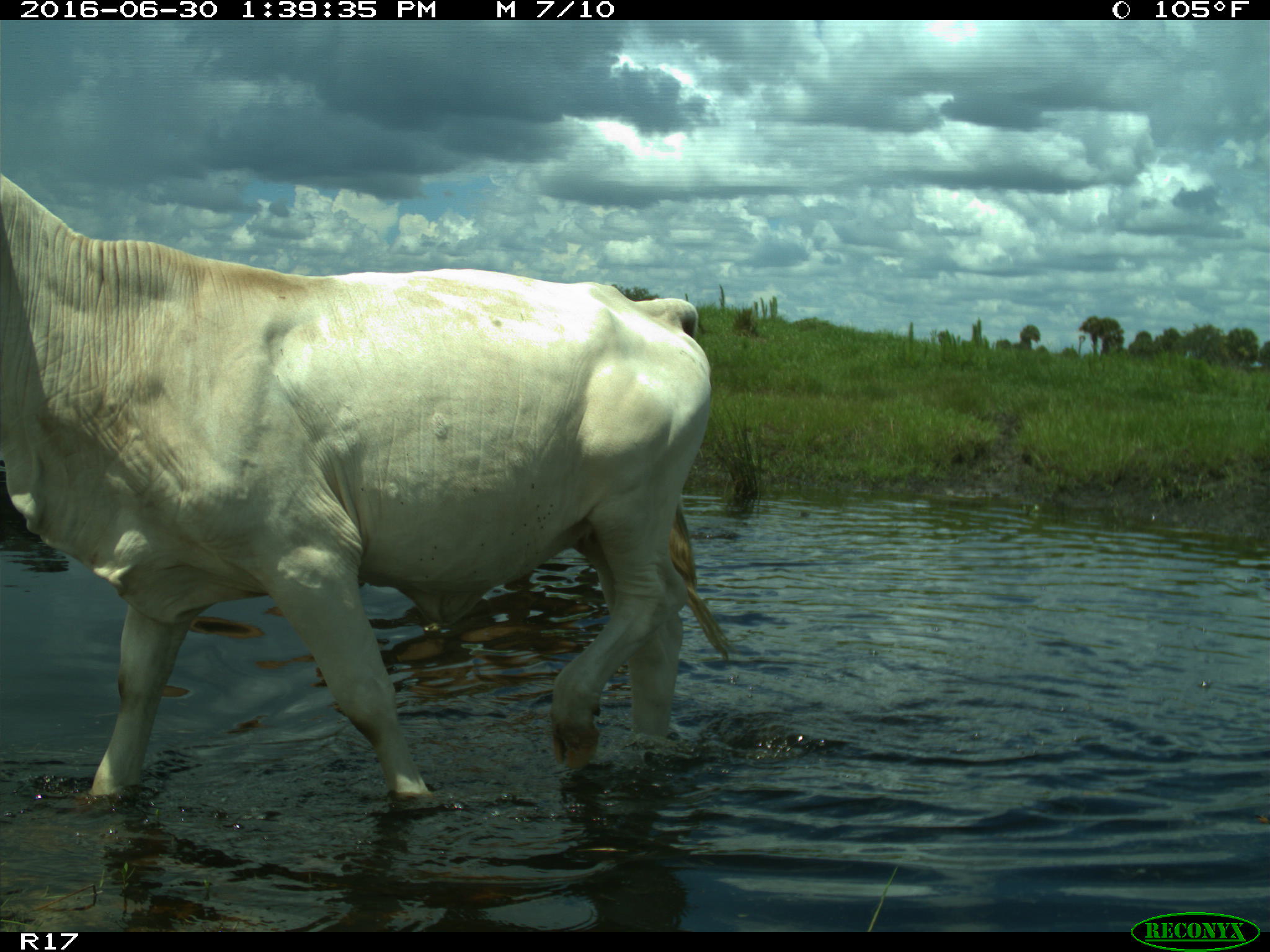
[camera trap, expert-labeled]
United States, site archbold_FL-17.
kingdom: Animalia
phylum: Chordata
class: Mammalia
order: Artiodactyla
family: Bovidae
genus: Bos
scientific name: Bos taurus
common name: domestic cow